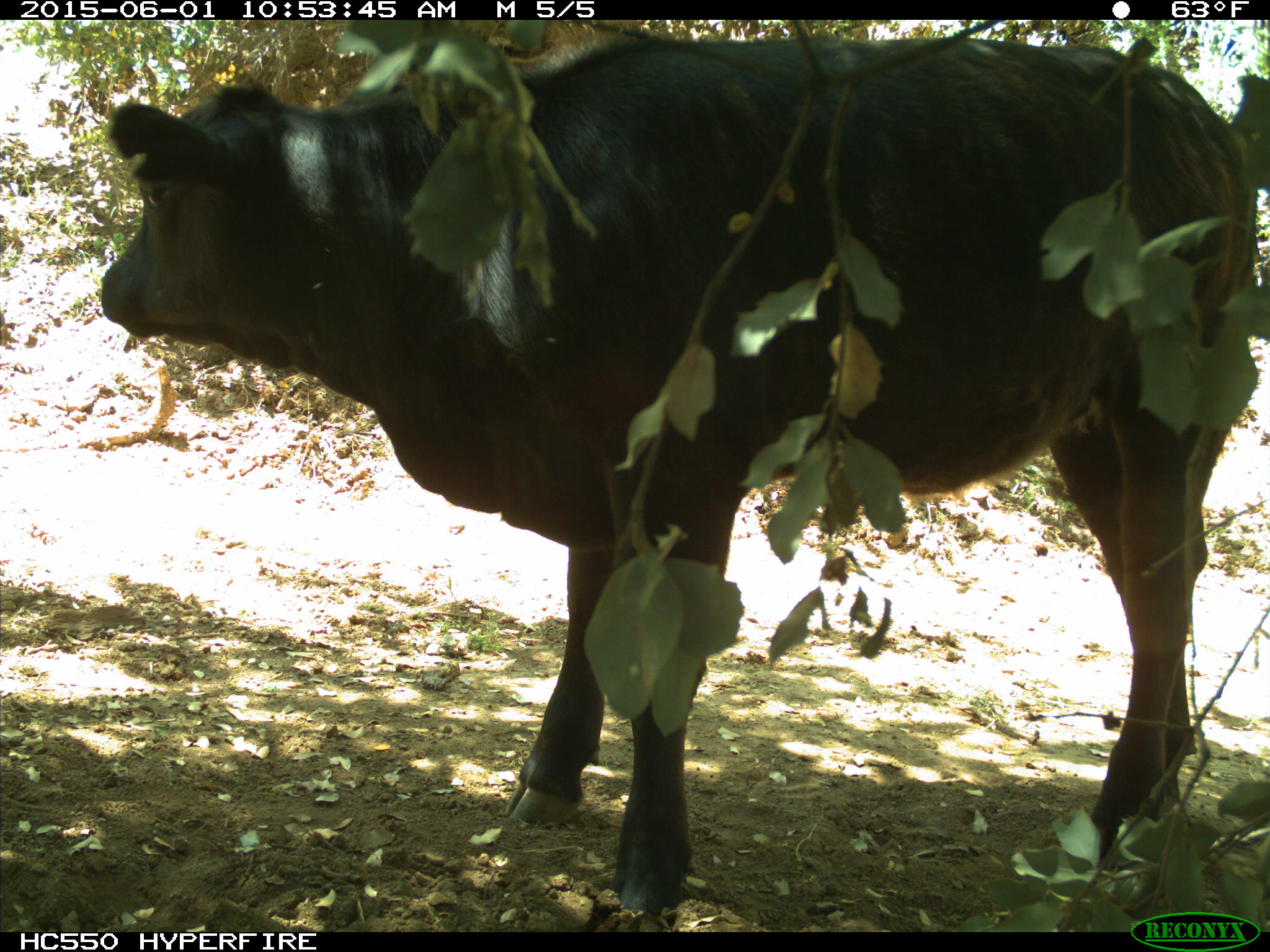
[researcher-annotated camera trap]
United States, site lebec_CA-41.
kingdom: Animalia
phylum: Chordata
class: Mammalia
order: Artiodactyla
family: Bovidae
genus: Bos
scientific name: Bos taurus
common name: domestic cow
Bos taurus (domestic cow).